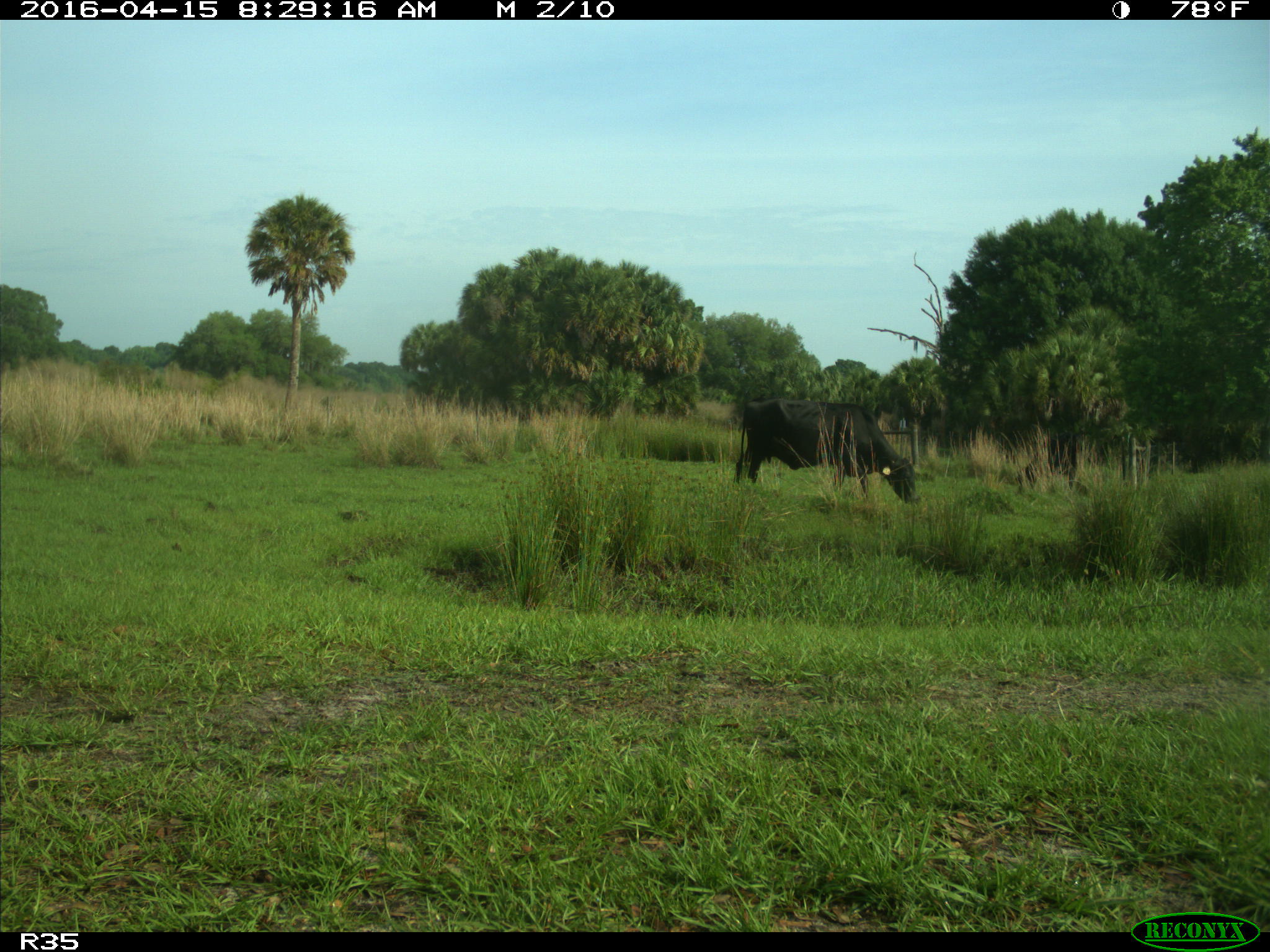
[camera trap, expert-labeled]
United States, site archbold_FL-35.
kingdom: Animalia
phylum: Chordata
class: Mammalia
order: Artiodactyla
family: Bovidae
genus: Bos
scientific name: Bos taurus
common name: domestic cow